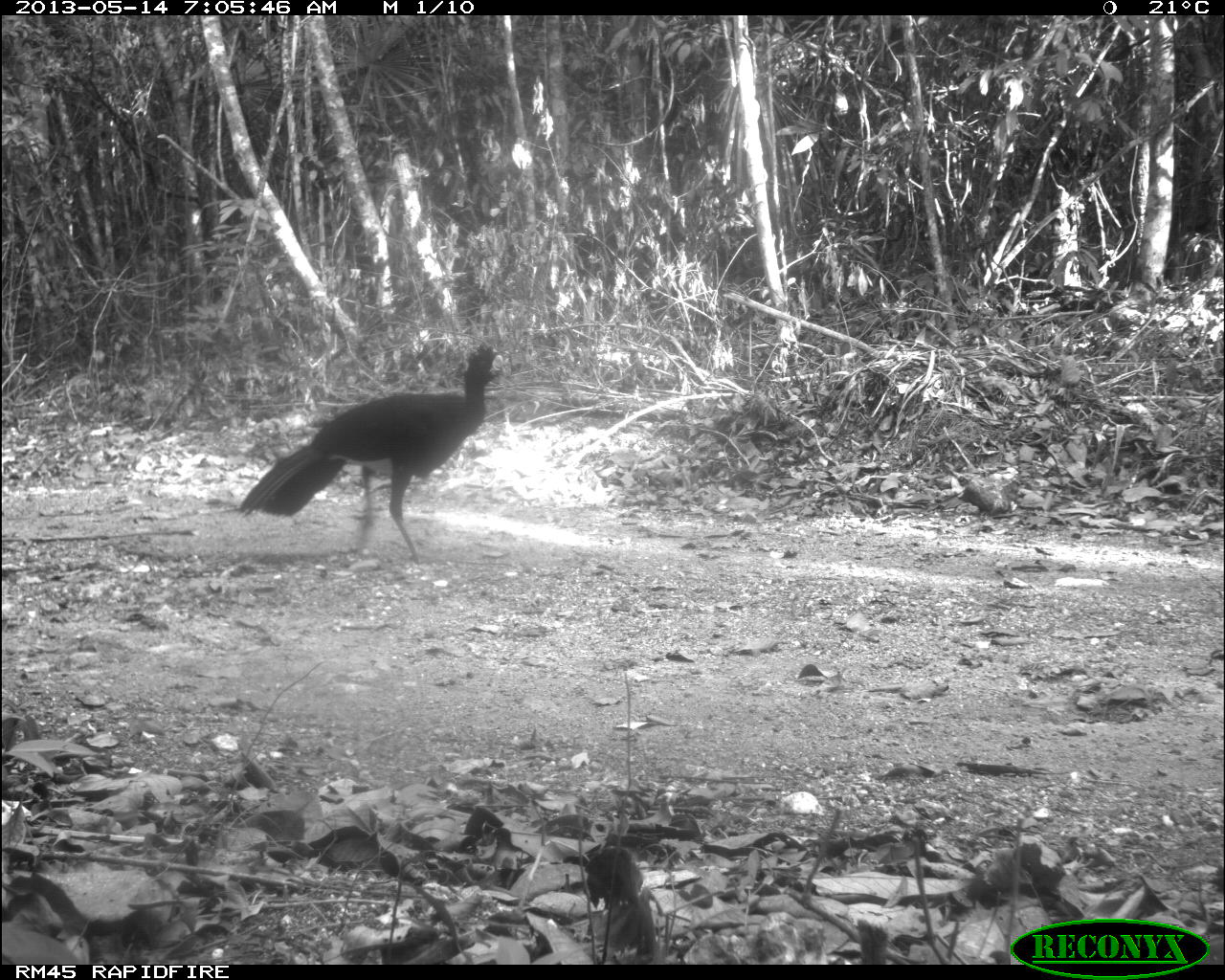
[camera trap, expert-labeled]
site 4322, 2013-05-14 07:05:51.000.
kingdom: Animalia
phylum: Chordata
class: Aves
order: Galliformes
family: Cracidae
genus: Crax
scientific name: Crax rubra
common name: great curassow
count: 1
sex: male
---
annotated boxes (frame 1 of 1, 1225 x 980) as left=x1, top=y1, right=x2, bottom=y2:
crax rubra: left=239, top=341, right=507, bottom=564